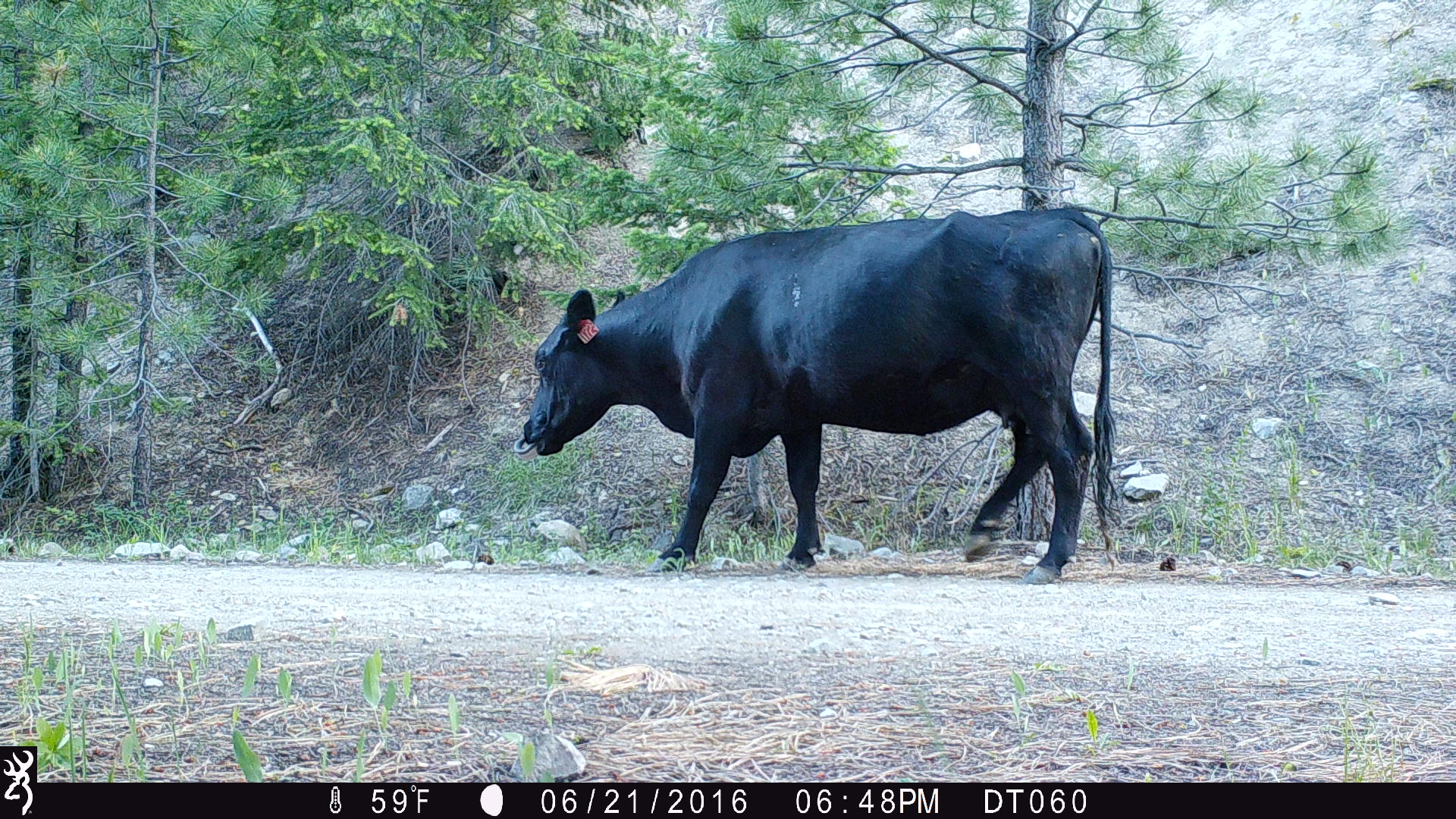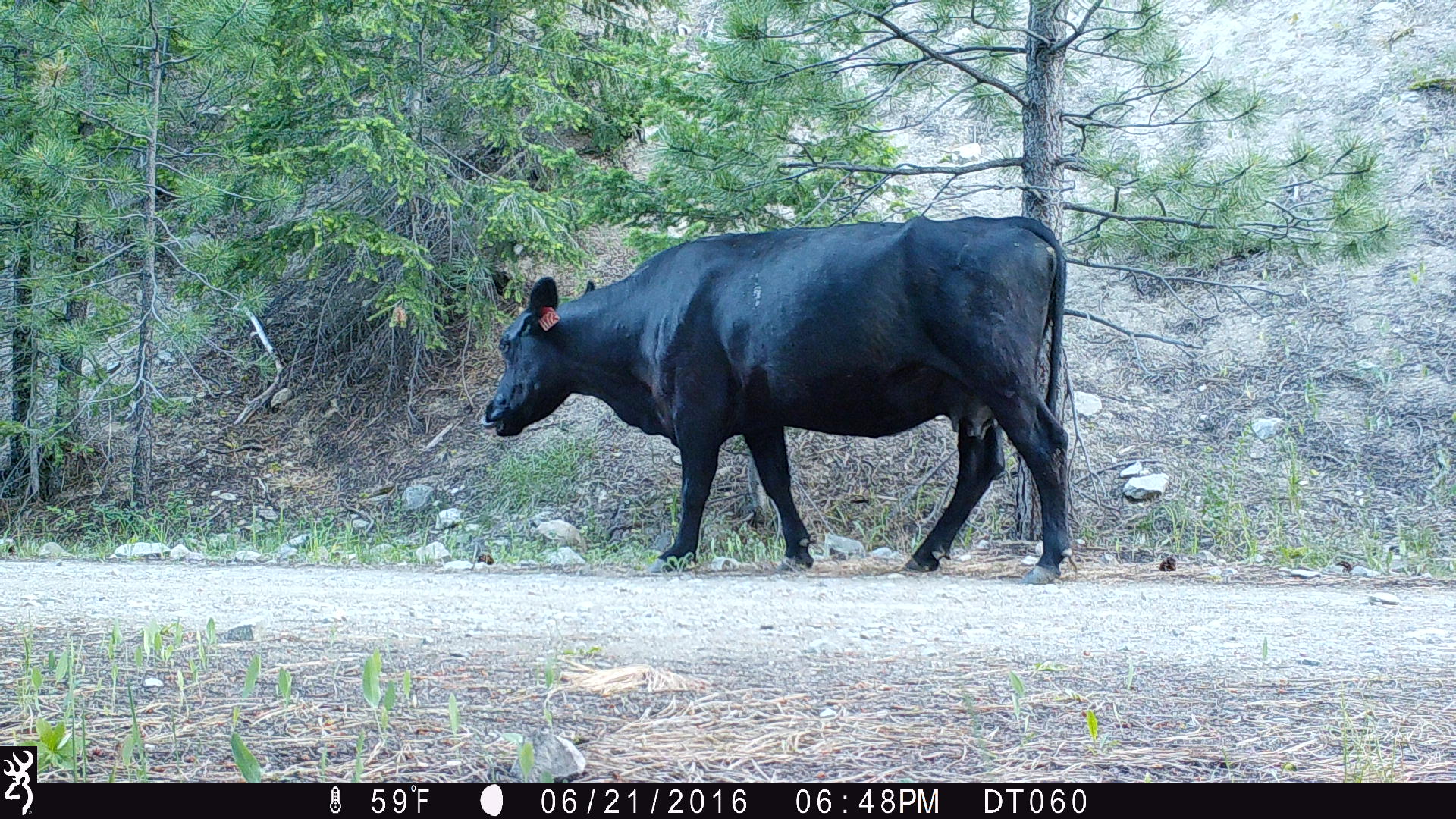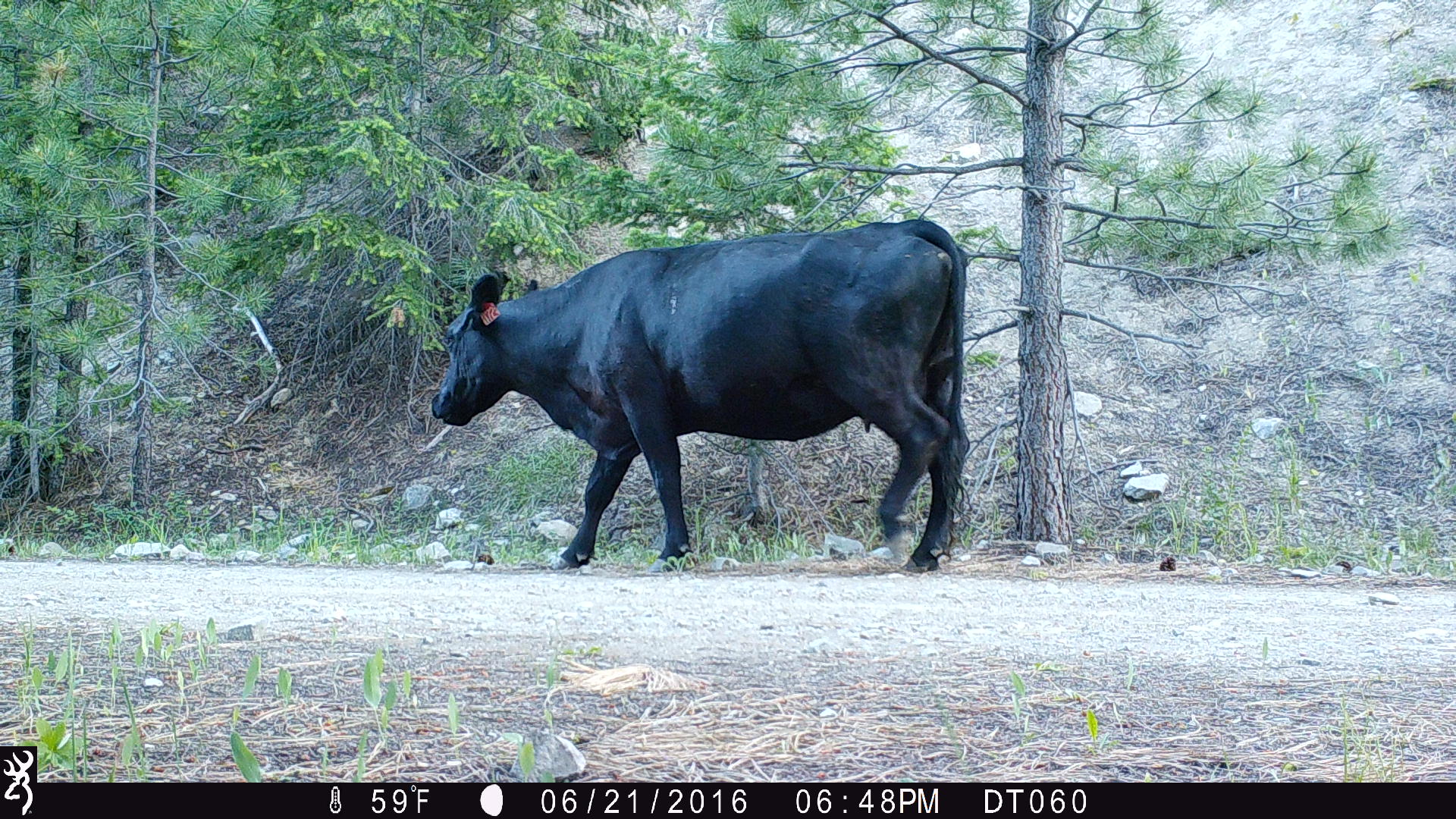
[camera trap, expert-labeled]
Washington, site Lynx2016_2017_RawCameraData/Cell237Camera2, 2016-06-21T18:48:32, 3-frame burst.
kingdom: Animalia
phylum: Chordata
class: Mammalia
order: Artiodactyla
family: Bovidae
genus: Bos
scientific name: Bos taurus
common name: domestic cattle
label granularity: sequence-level